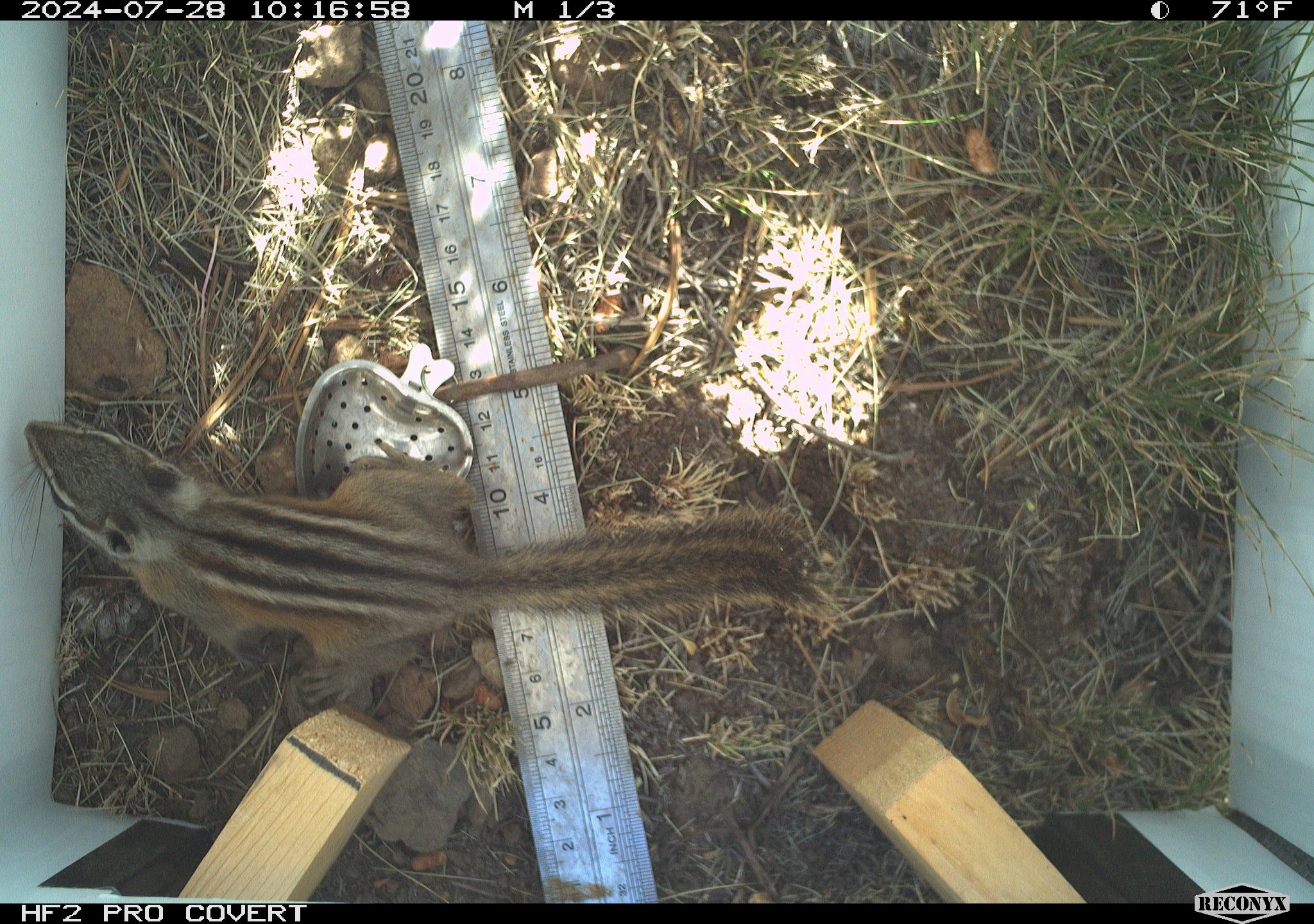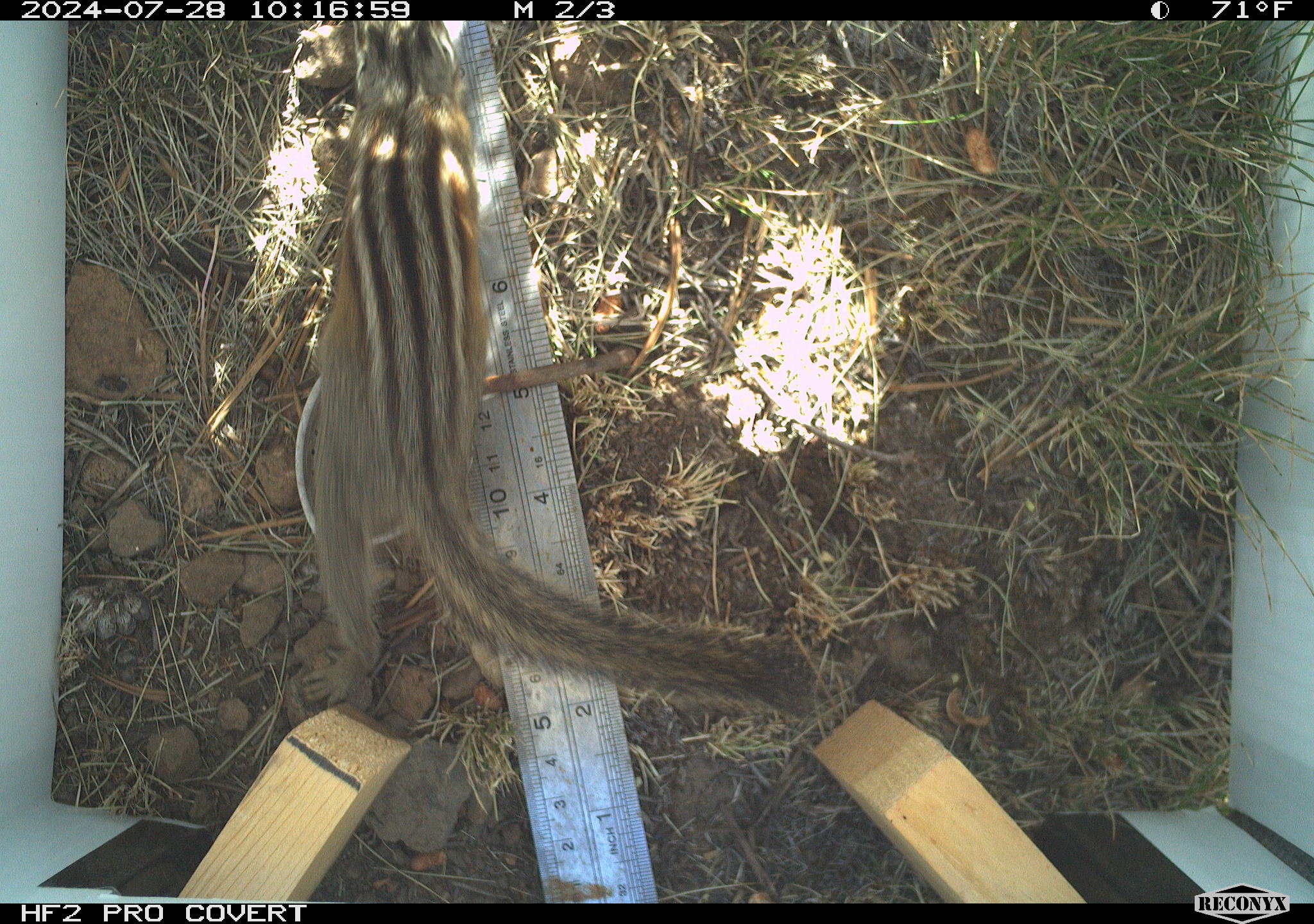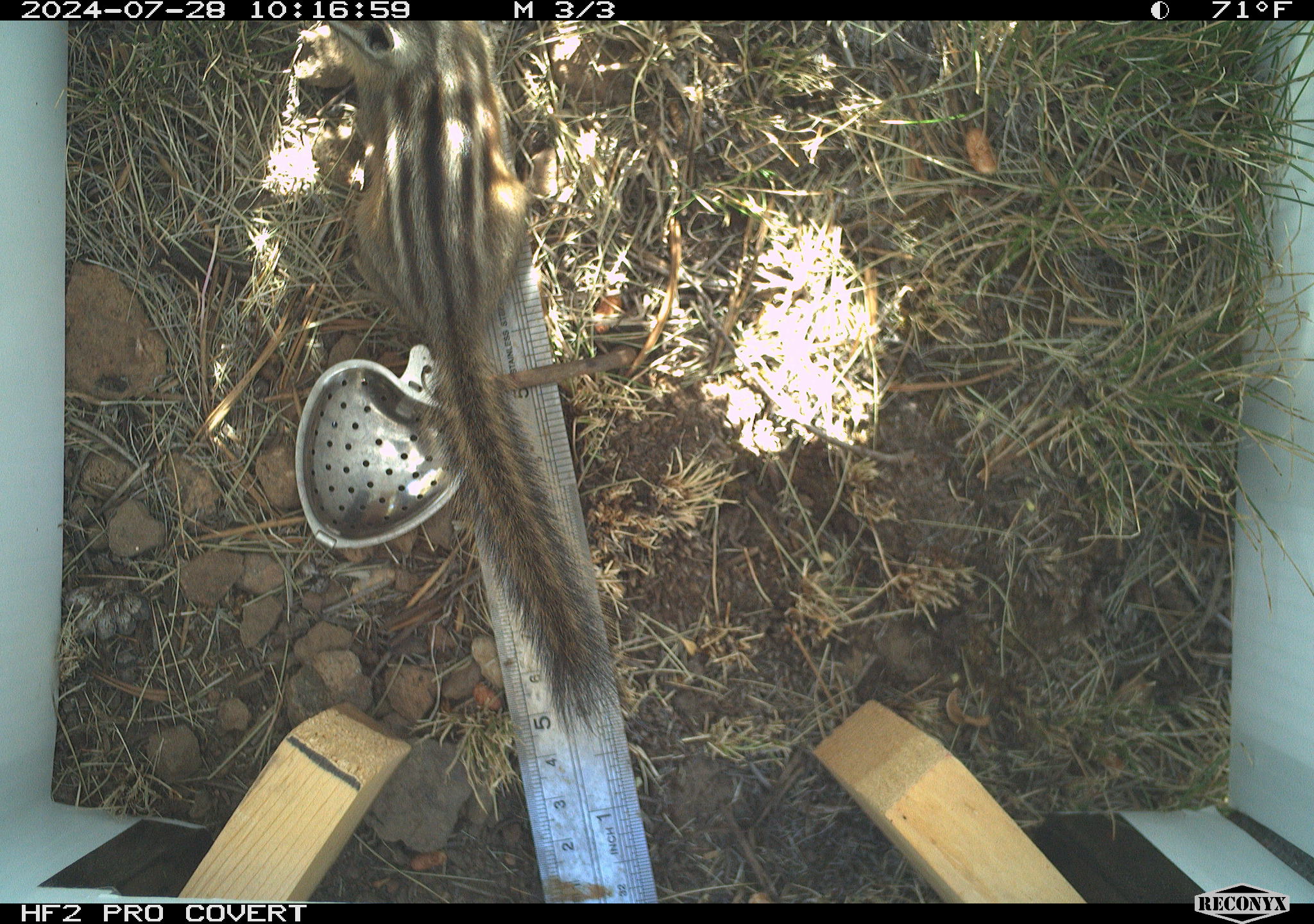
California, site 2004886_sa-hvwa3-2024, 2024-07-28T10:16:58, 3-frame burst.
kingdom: Animalia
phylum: Chordata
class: Mammalia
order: Rodentia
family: Sciuridae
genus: Neotamias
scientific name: Neotamias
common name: western chipmunks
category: neotamias species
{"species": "neotamias species (western chipmunks) (Neotamias)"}